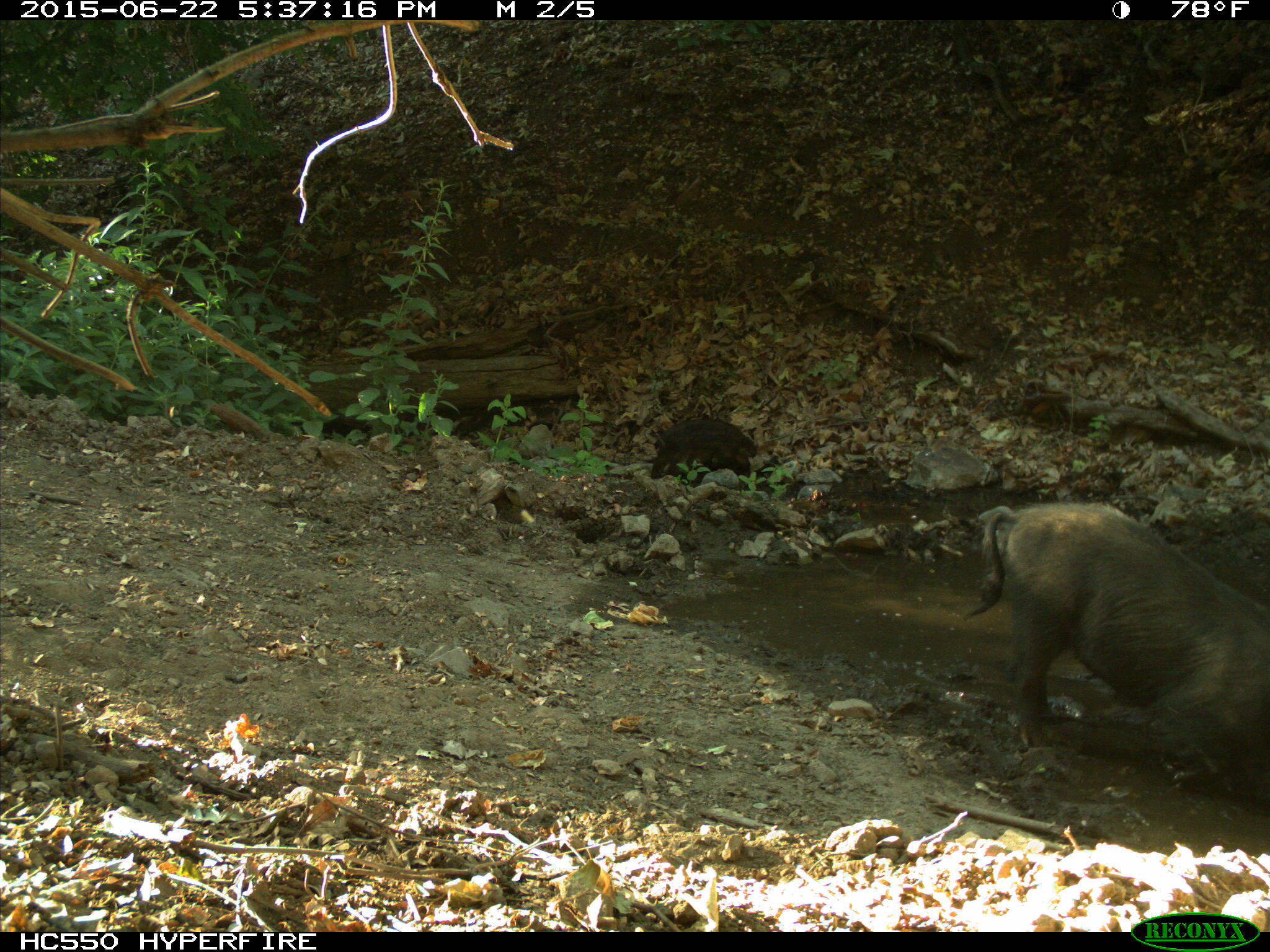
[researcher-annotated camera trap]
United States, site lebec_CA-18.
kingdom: Animalia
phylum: Chordata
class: Mammalia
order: Artiodactyla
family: Suidae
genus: Sus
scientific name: Sus scrofa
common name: wild boar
Sus scrofa (wild boar).